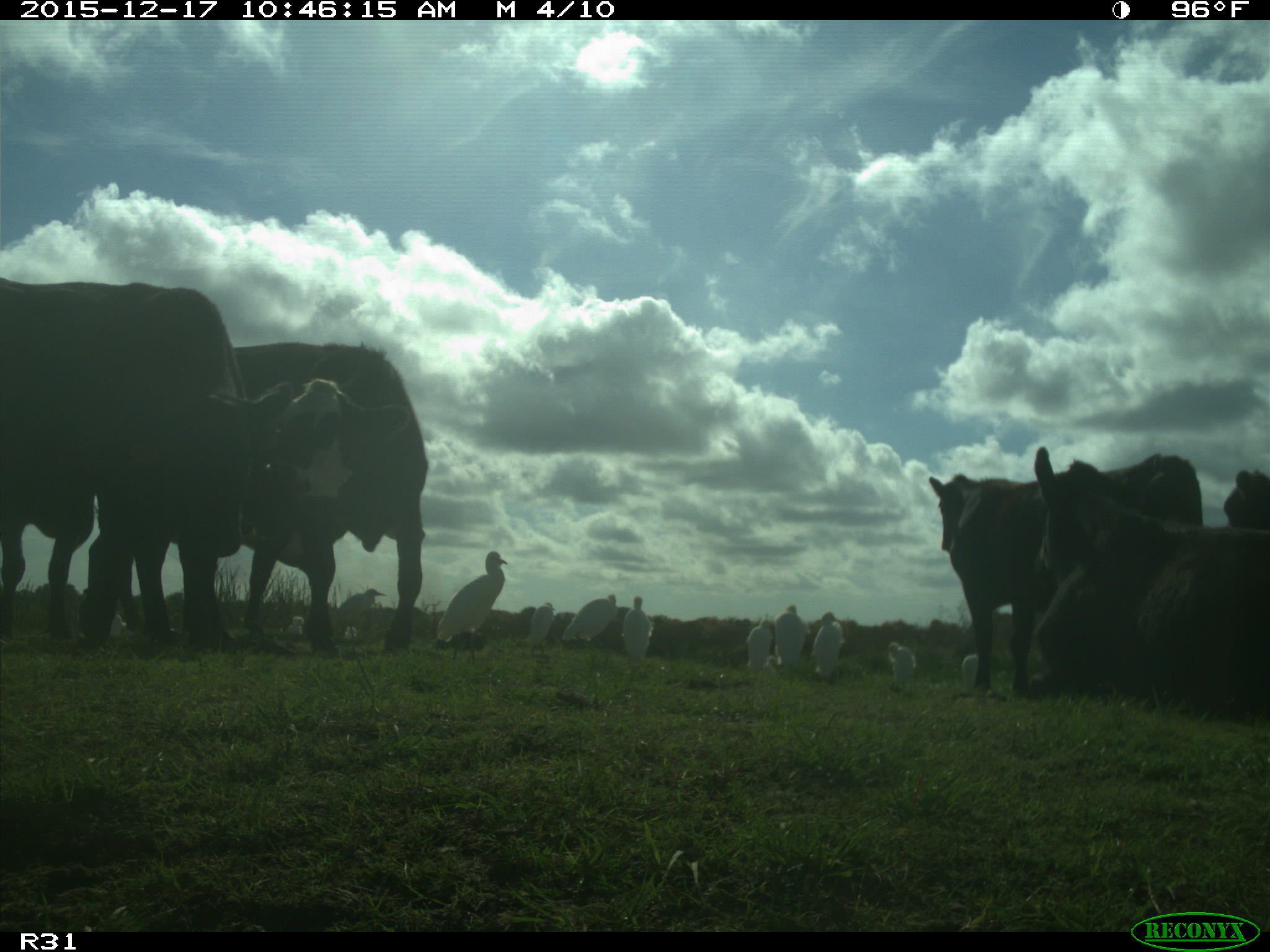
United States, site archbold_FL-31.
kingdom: Animalia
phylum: Chordata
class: Mammalia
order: Artiodactyla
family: Bovidae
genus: Bos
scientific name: Bos taurus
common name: domestic cow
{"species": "Bos taurus (domestic cow)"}